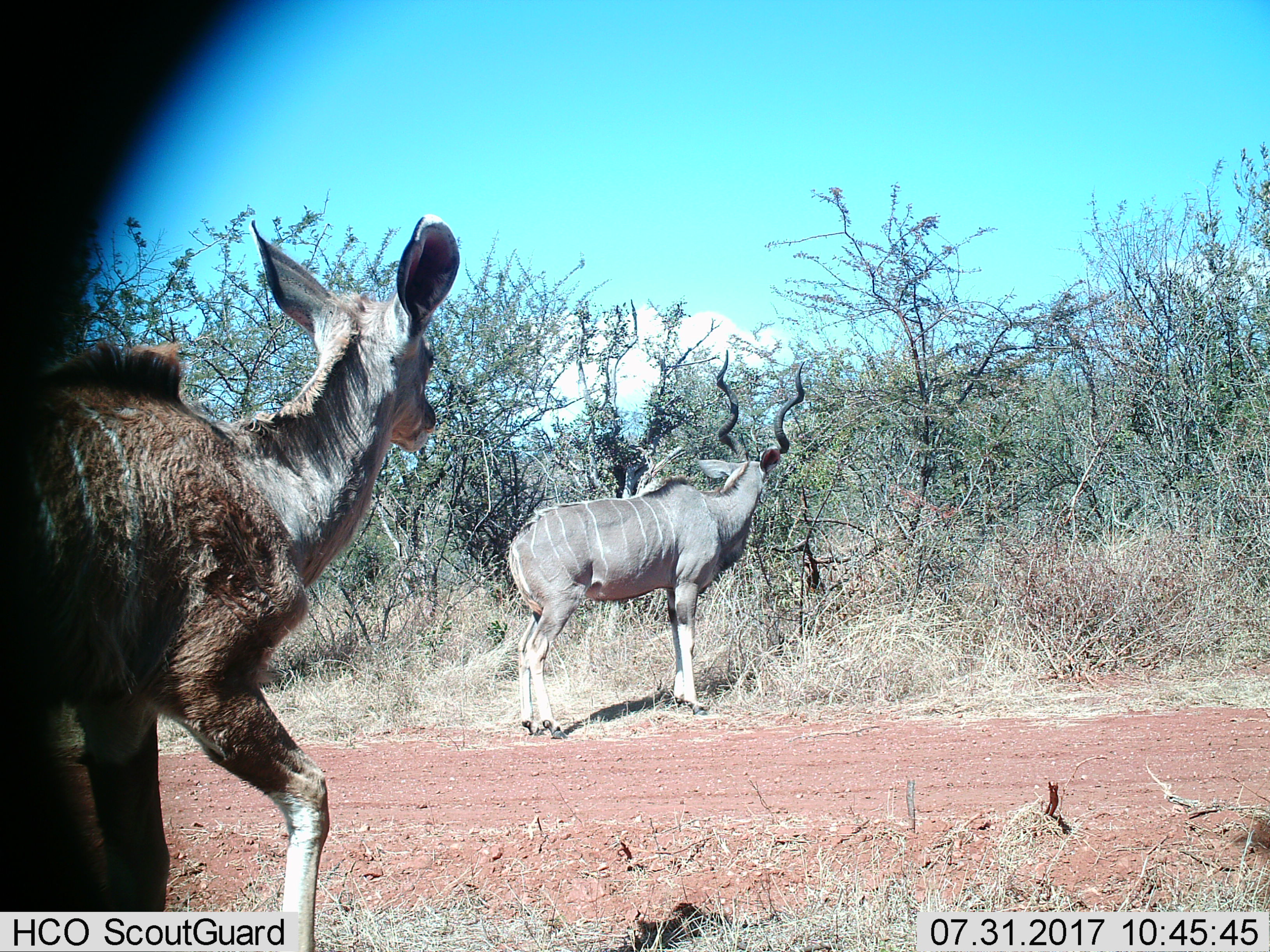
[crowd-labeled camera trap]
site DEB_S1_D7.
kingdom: Animalia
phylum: Chordata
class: Mammalia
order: Artiodactyla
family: Bovidae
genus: Tragelaphus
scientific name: Tragelaphus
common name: kudu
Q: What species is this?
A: Kudu (Tragelaphus).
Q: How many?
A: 2.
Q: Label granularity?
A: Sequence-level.